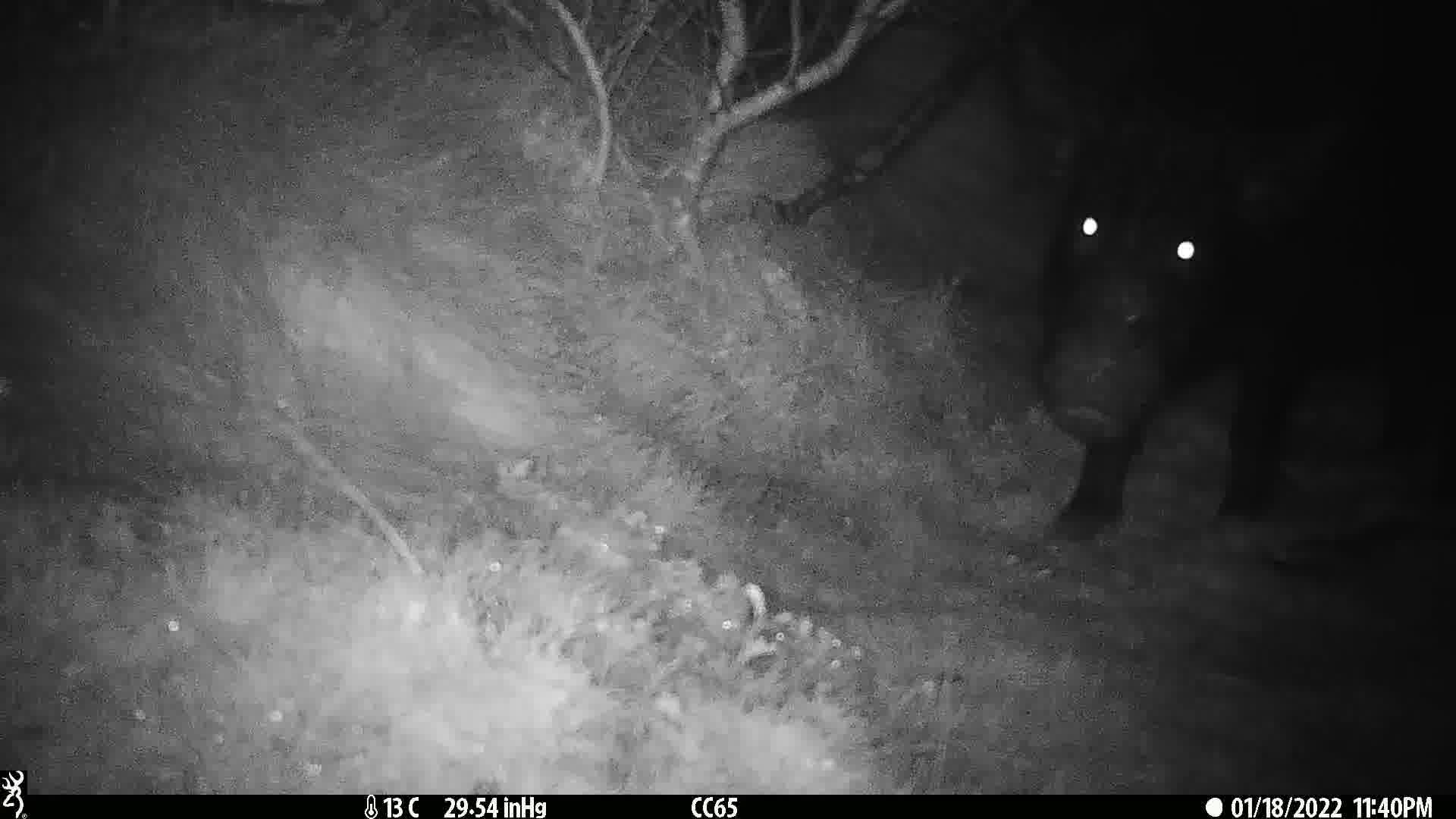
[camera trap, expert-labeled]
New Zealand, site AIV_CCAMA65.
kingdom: Animalia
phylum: Chordata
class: Mammalia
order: Artiodactyla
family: Suidae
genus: Sus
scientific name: Sus scrofa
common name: pig